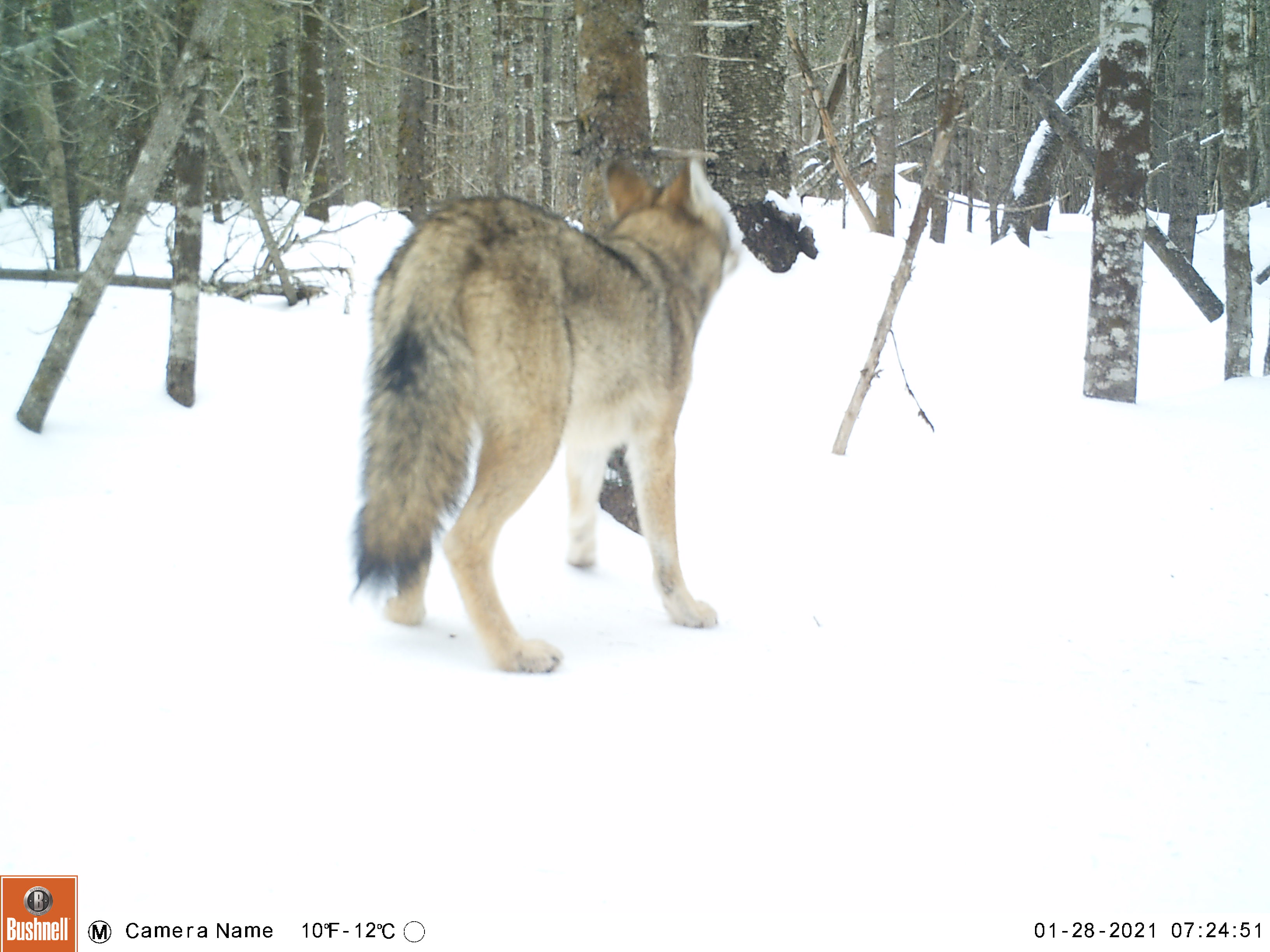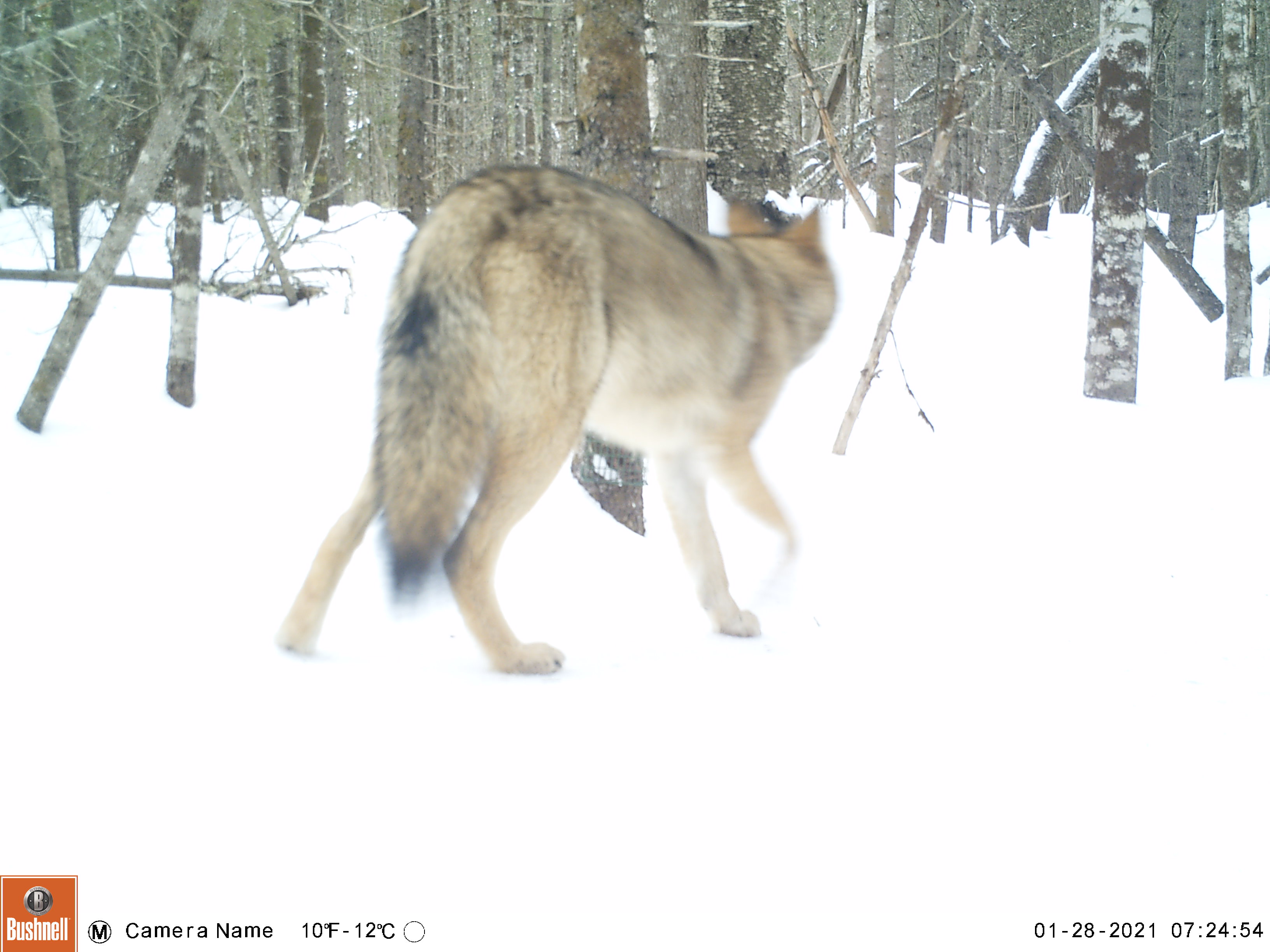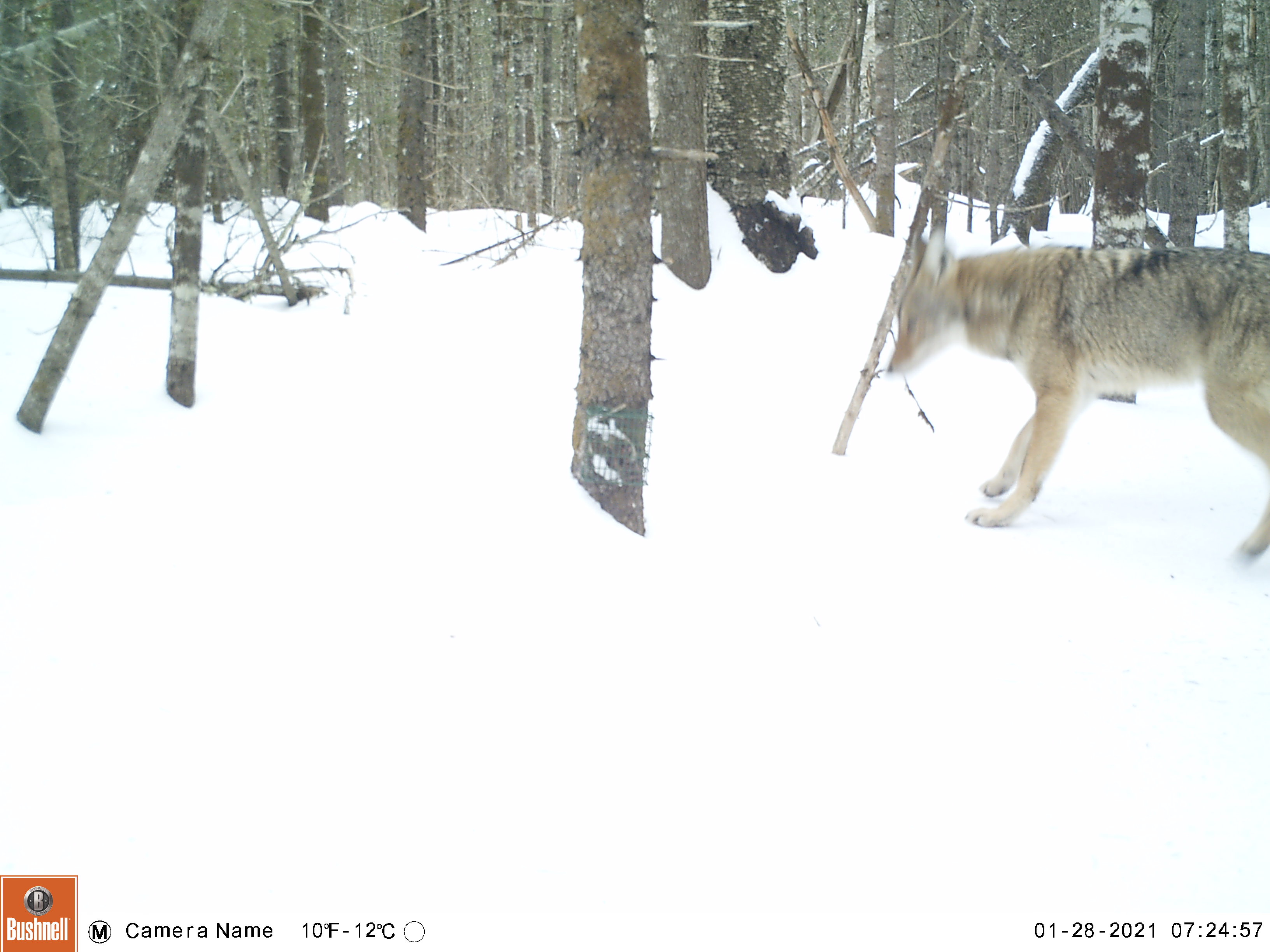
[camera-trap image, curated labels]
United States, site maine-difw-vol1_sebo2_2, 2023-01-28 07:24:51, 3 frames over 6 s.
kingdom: Animalia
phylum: Chordata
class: Mammalia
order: Carnivora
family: Canidae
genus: Canis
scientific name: Canis latrans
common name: coyote